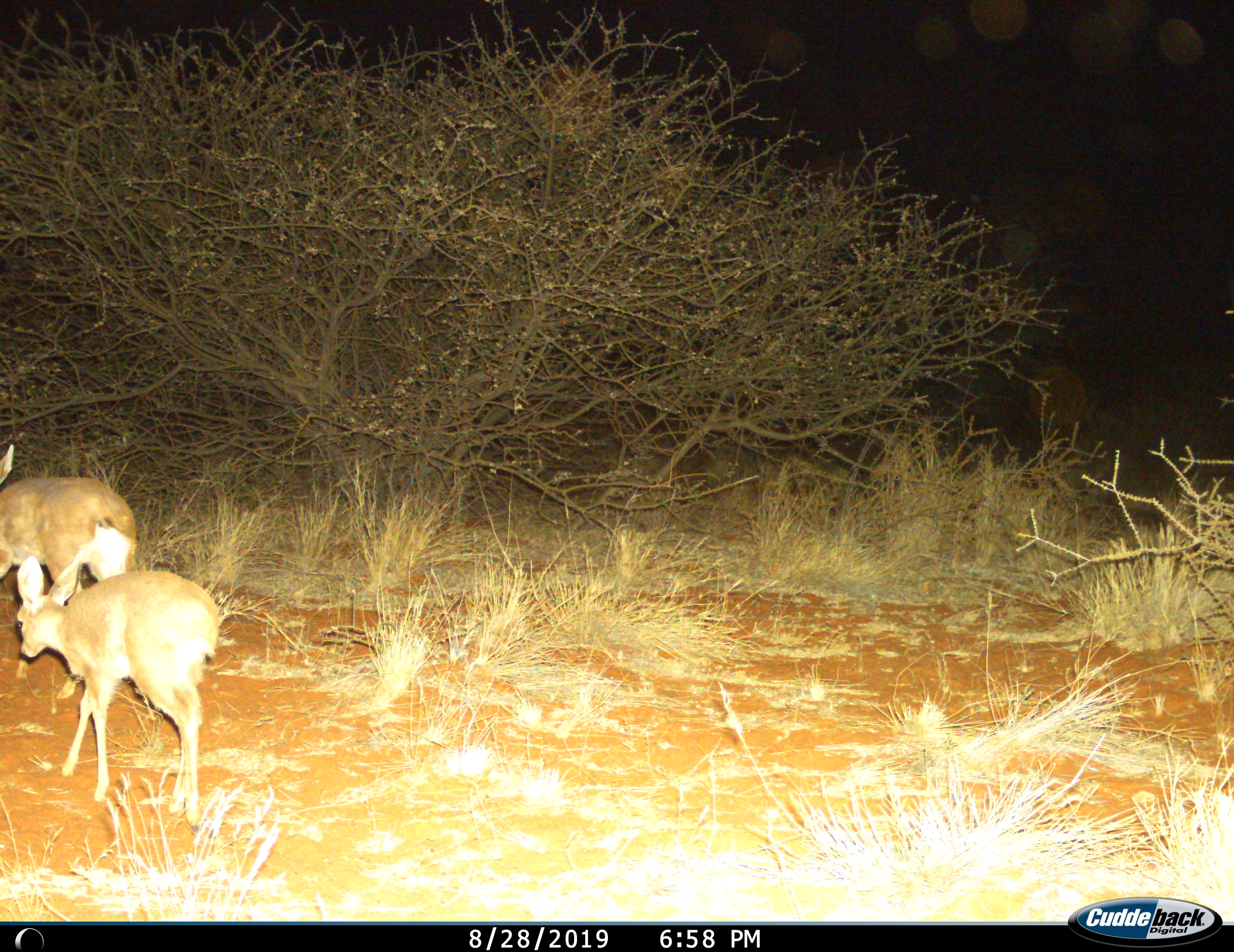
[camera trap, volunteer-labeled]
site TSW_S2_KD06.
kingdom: Animalia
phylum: Chordata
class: Mammalia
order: Artiodactyla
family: Bovidae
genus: Raphicerus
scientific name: Raphicerus campestris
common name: steenbok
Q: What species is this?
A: Steenbok (Raphicerus campestris).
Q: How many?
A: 2.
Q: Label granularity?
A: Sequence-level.